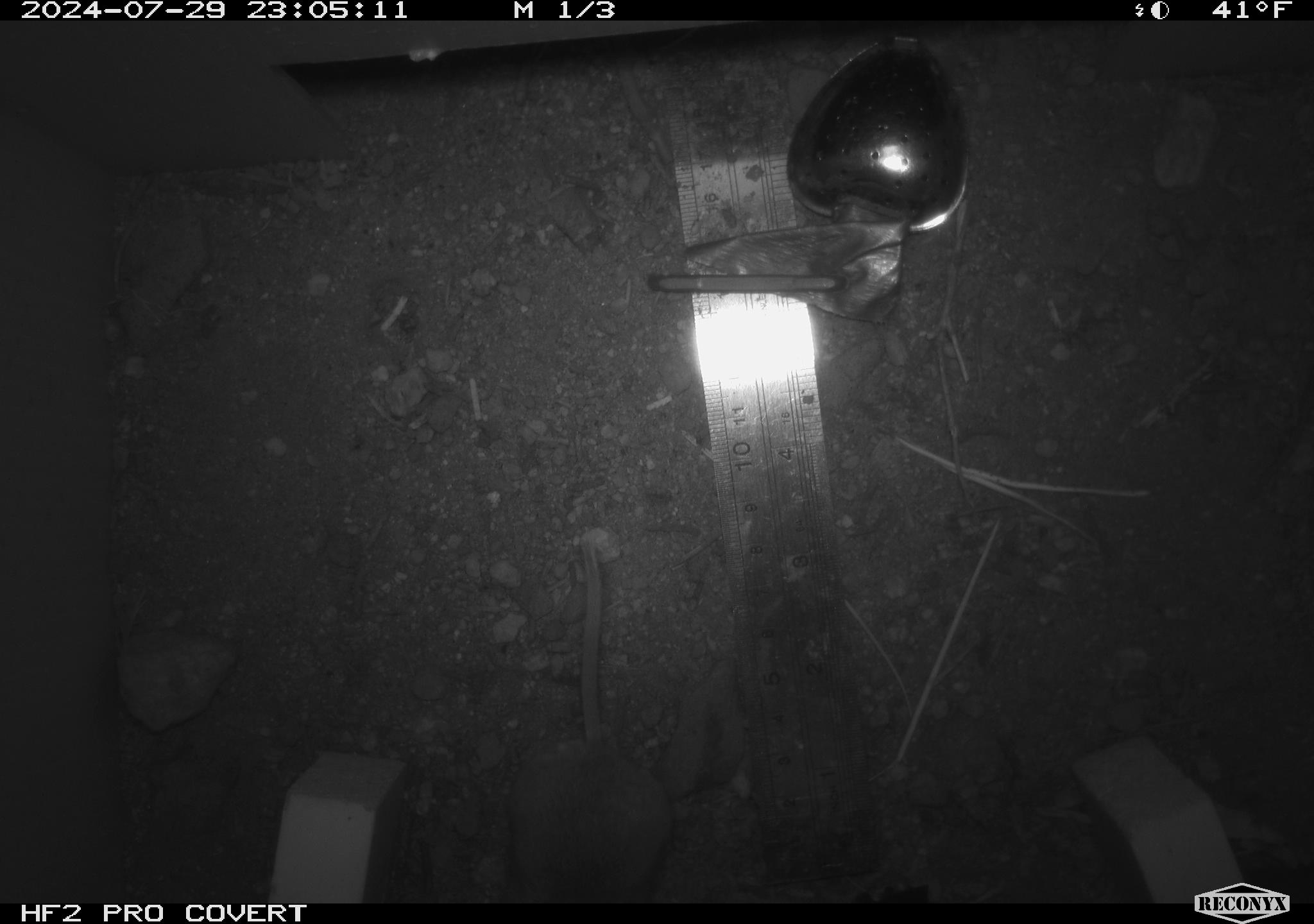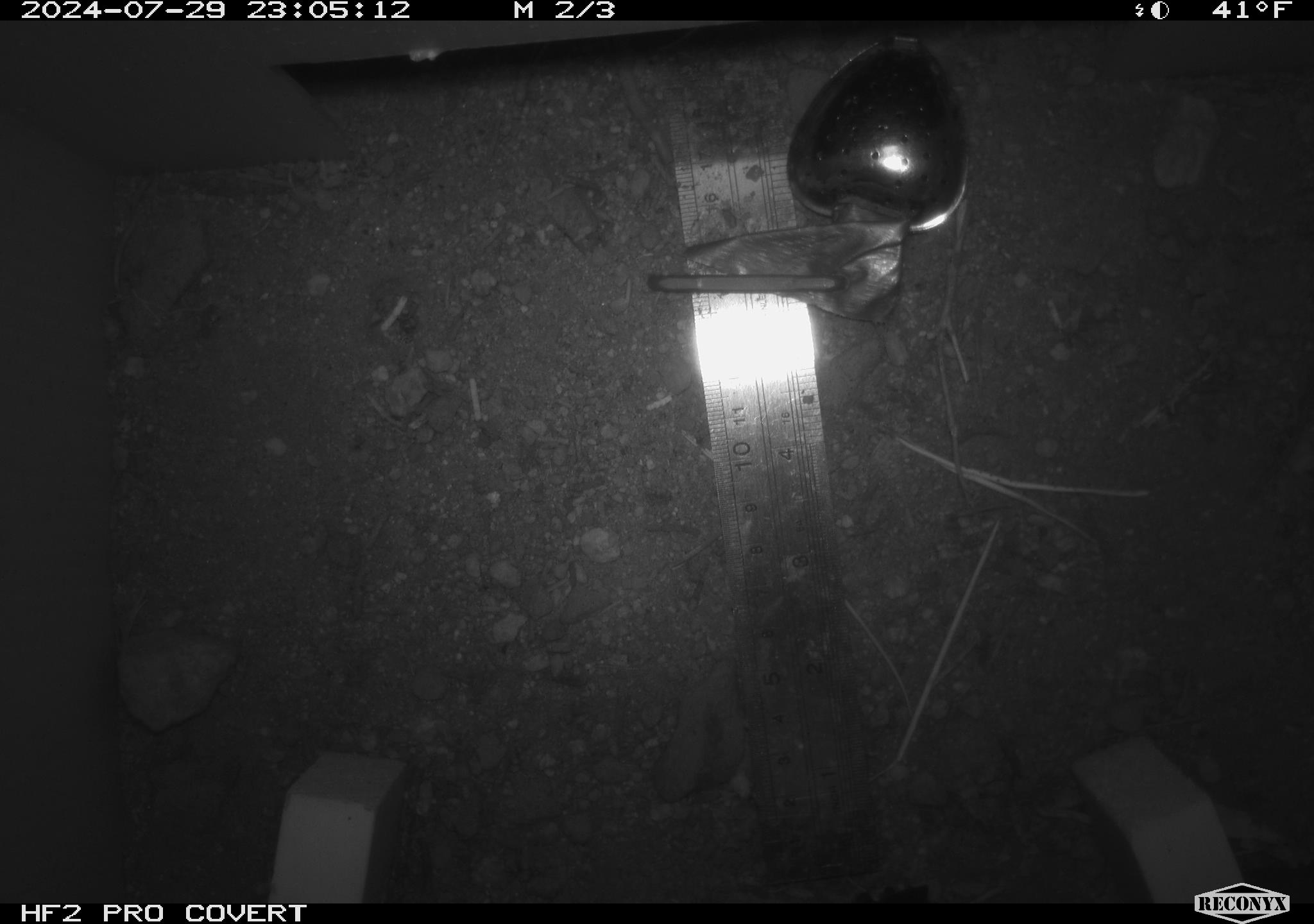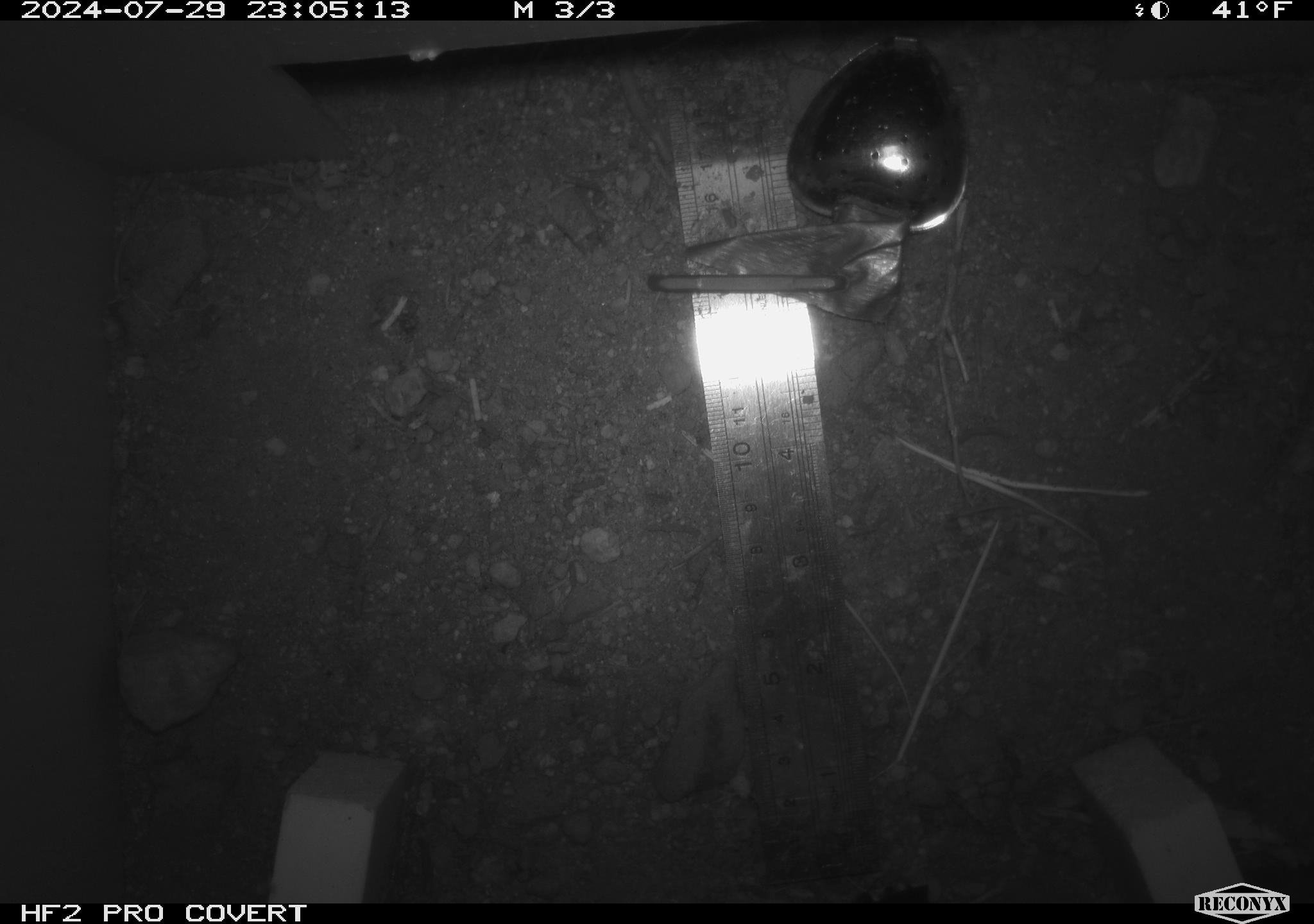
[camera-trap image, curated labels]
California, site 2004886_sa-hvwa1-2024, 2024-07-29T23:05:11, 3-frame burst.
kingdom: Animalia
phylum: Chordata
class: Mammalia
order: Rodentia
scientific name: Rodentia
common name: rodent